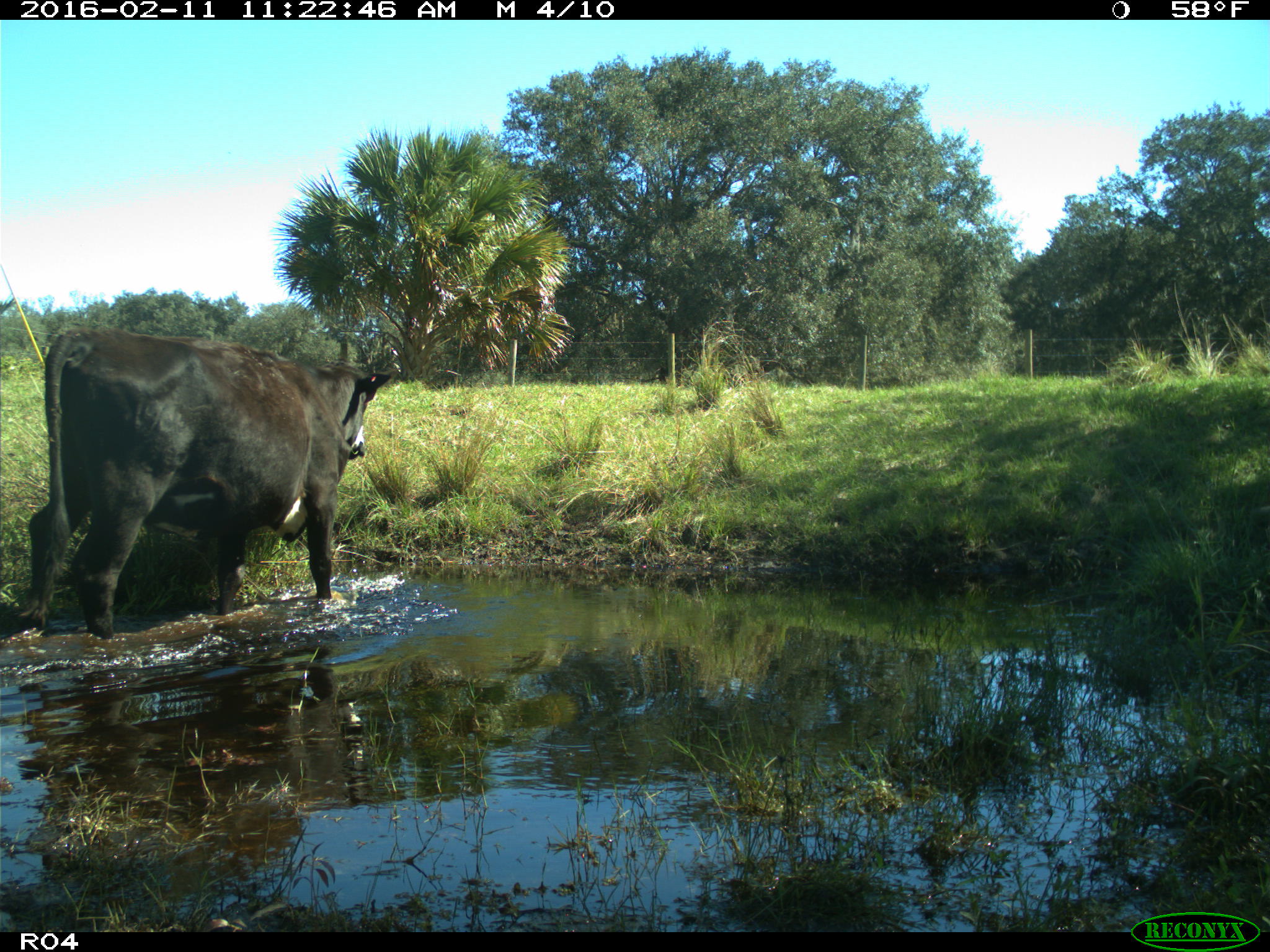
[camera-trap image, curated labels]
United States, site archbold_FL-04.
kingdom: Animalia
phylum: Chordata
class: Mammalia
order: Artiodactyla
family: Bovidae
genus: Bos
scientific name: Bos taurus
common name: domestic cow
Bos taurus (domestic cow).